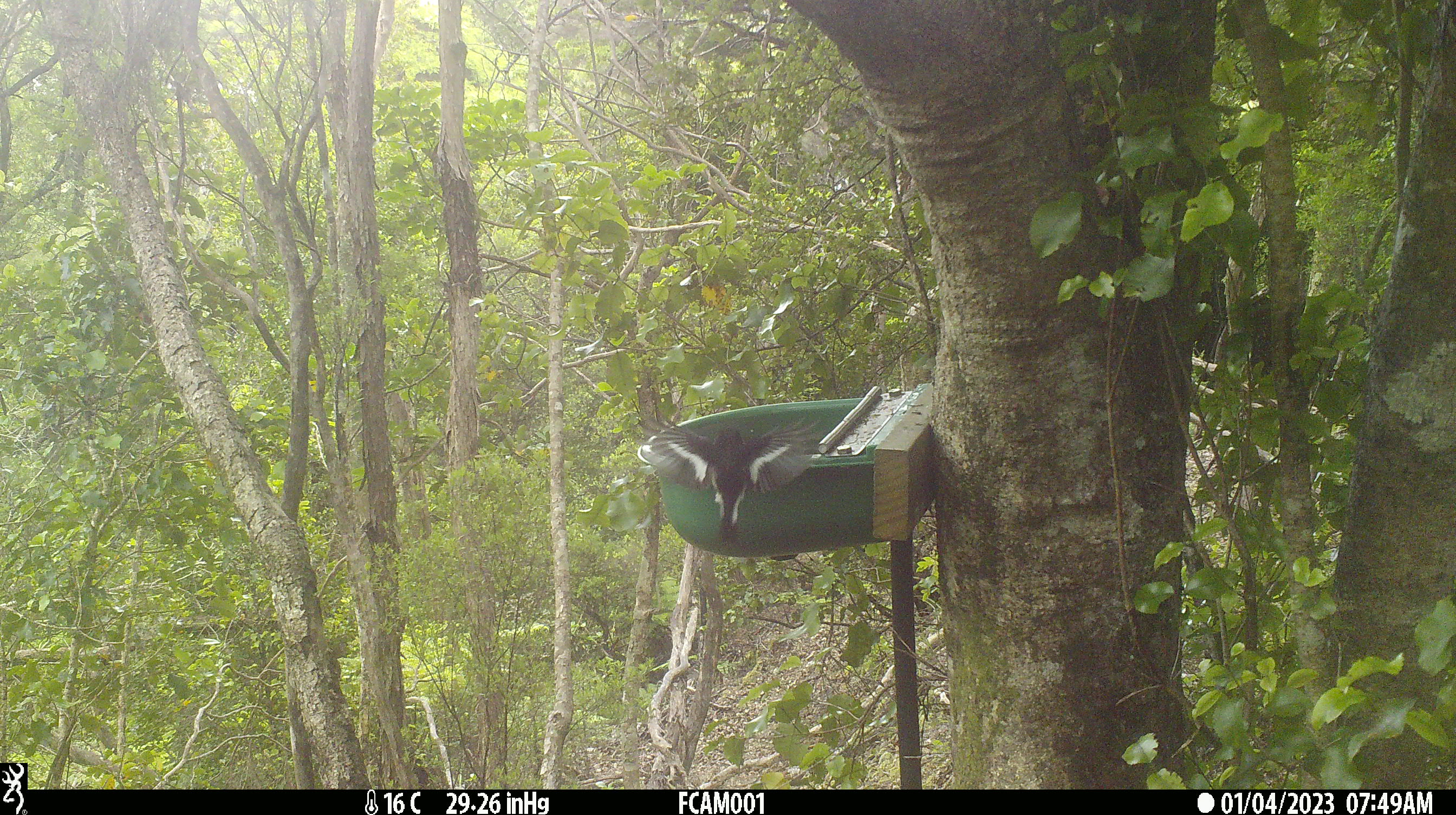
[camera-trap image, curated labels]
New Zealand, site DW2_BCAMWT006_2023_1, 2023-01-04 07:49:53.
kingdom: Animalia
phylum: Chordata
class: Aves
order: Passeriformes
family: Petroicidae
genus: Petroica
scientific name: Petroica macrocephala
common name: tomtit